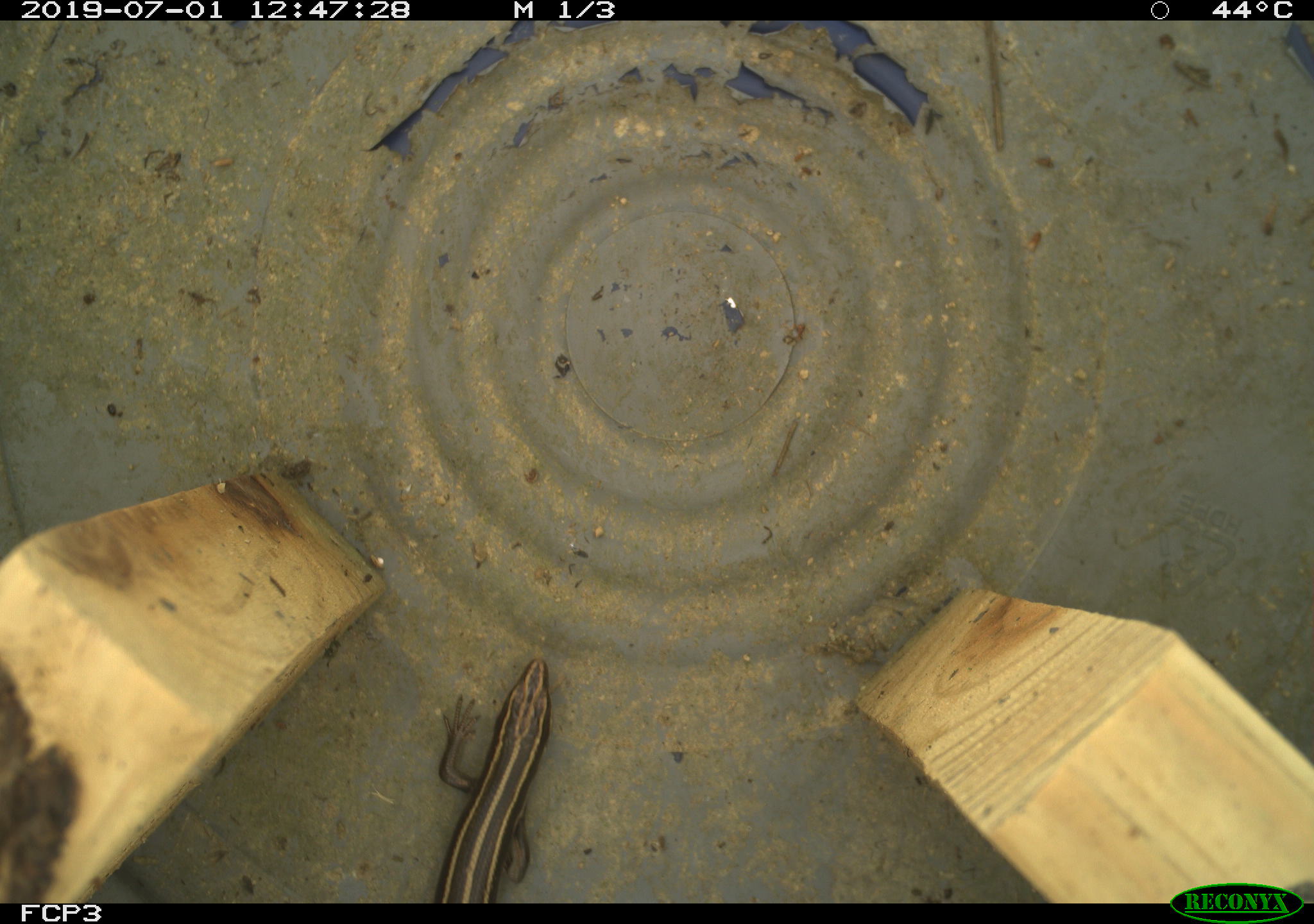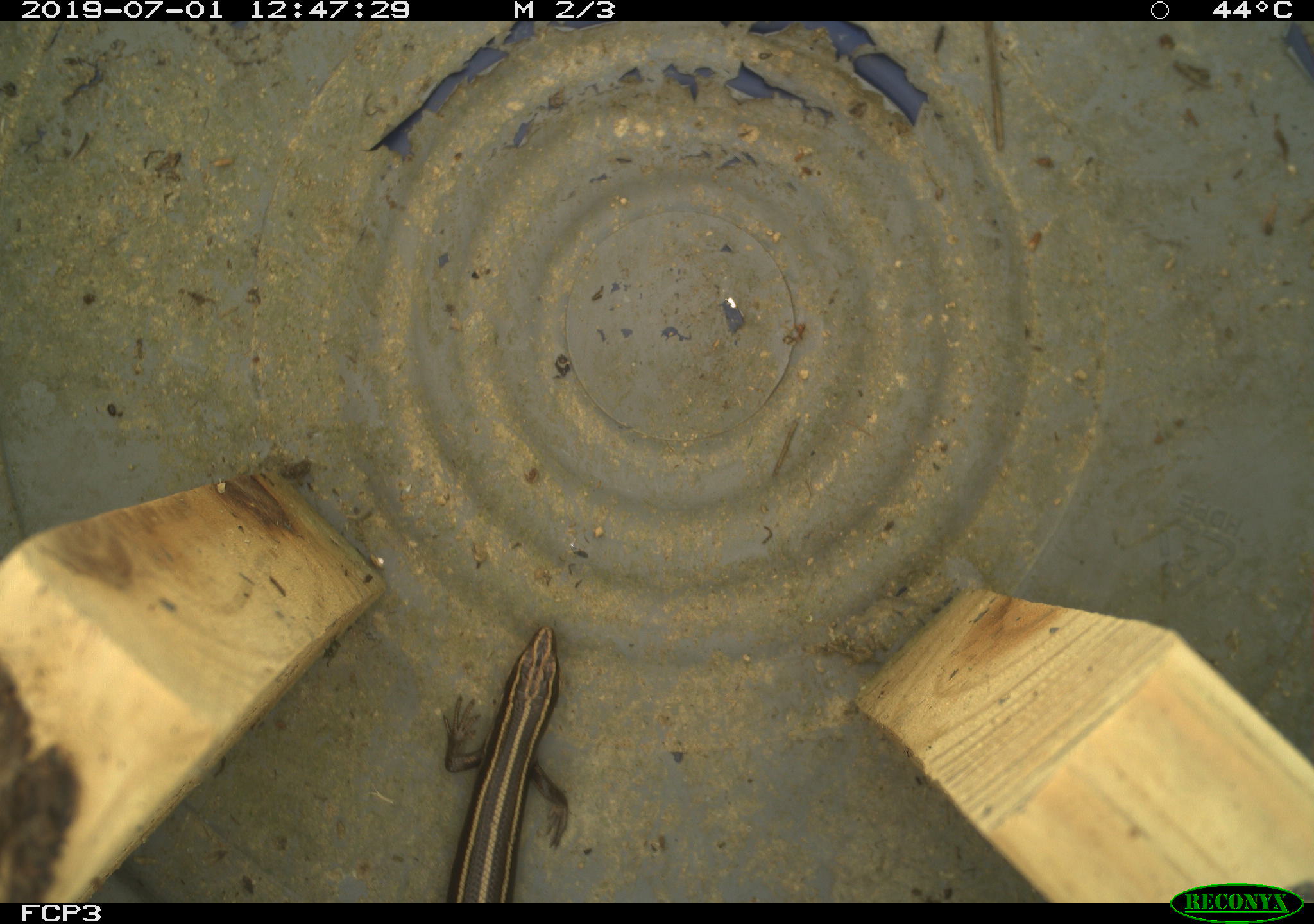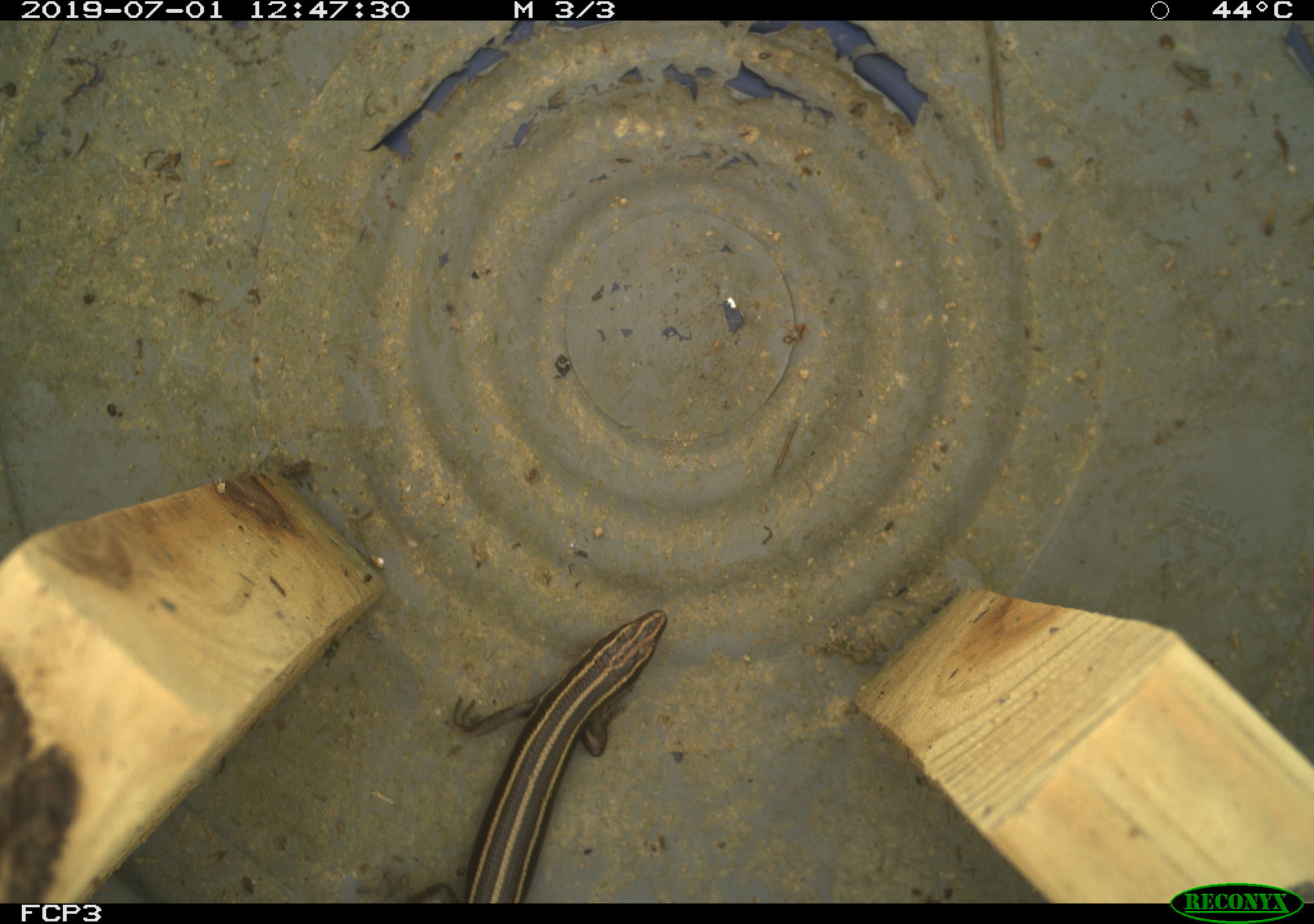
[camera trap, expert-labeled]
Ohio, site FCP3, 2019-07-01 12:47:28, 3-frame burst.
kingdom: Animalia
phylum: Chordata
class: Reptilia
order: Squamata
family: Scincidae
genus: Plestiodon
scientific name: Plestiodon fasciatus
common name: common five-lined skink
Common five-lined skink (Plestiodon fasciatus).